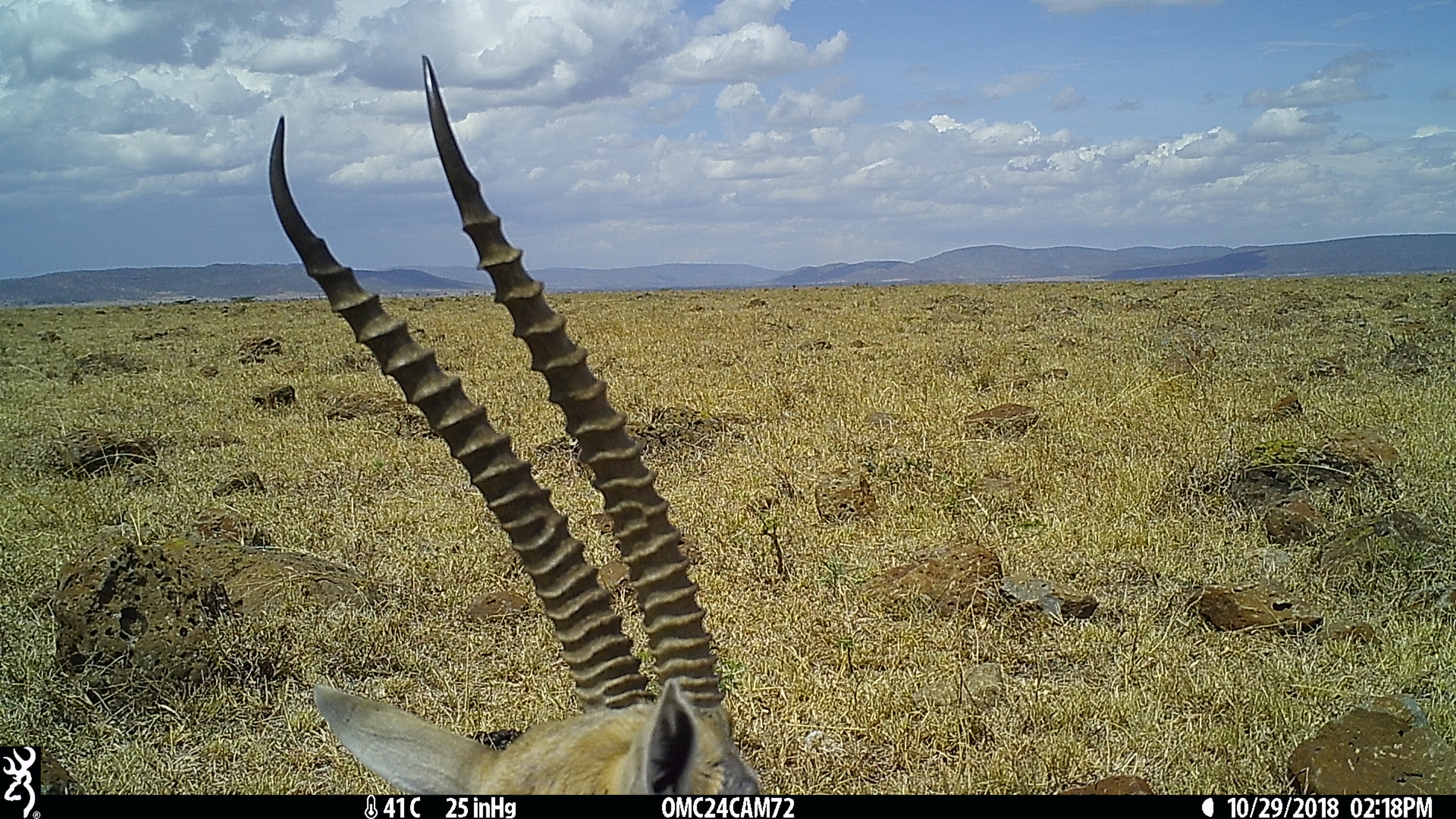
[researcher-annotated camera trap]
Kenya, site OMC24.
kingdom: Animalia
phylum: Chordata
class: Mammalia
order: Artiodactyla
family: Bovidae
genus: Eudorcas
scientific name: Eudorcas thomsonii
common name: thomon's gazelle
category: gazelle thomsons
Gazelle thomsons (thomon's gazelle) (Eudorcas thomsonii).